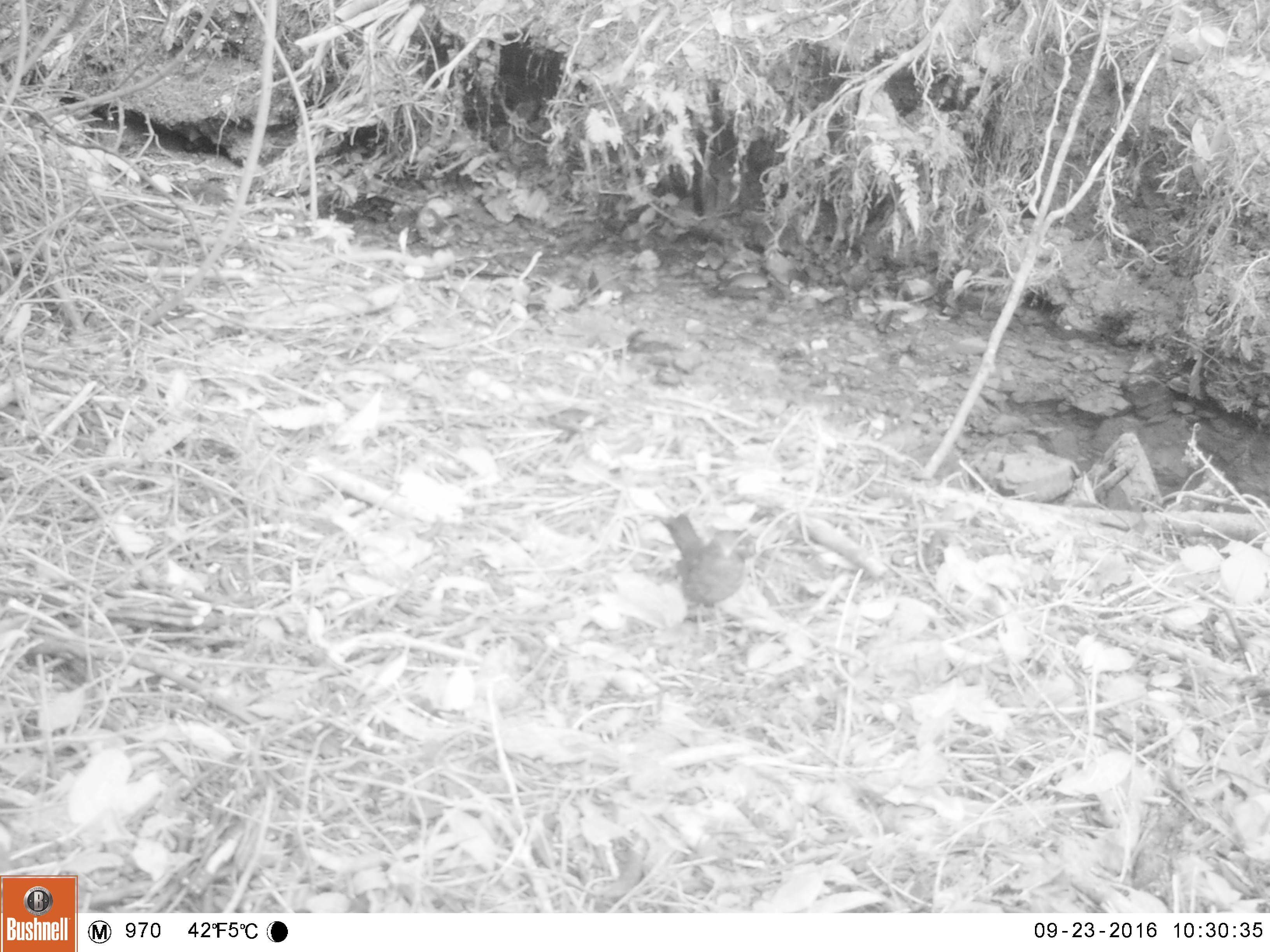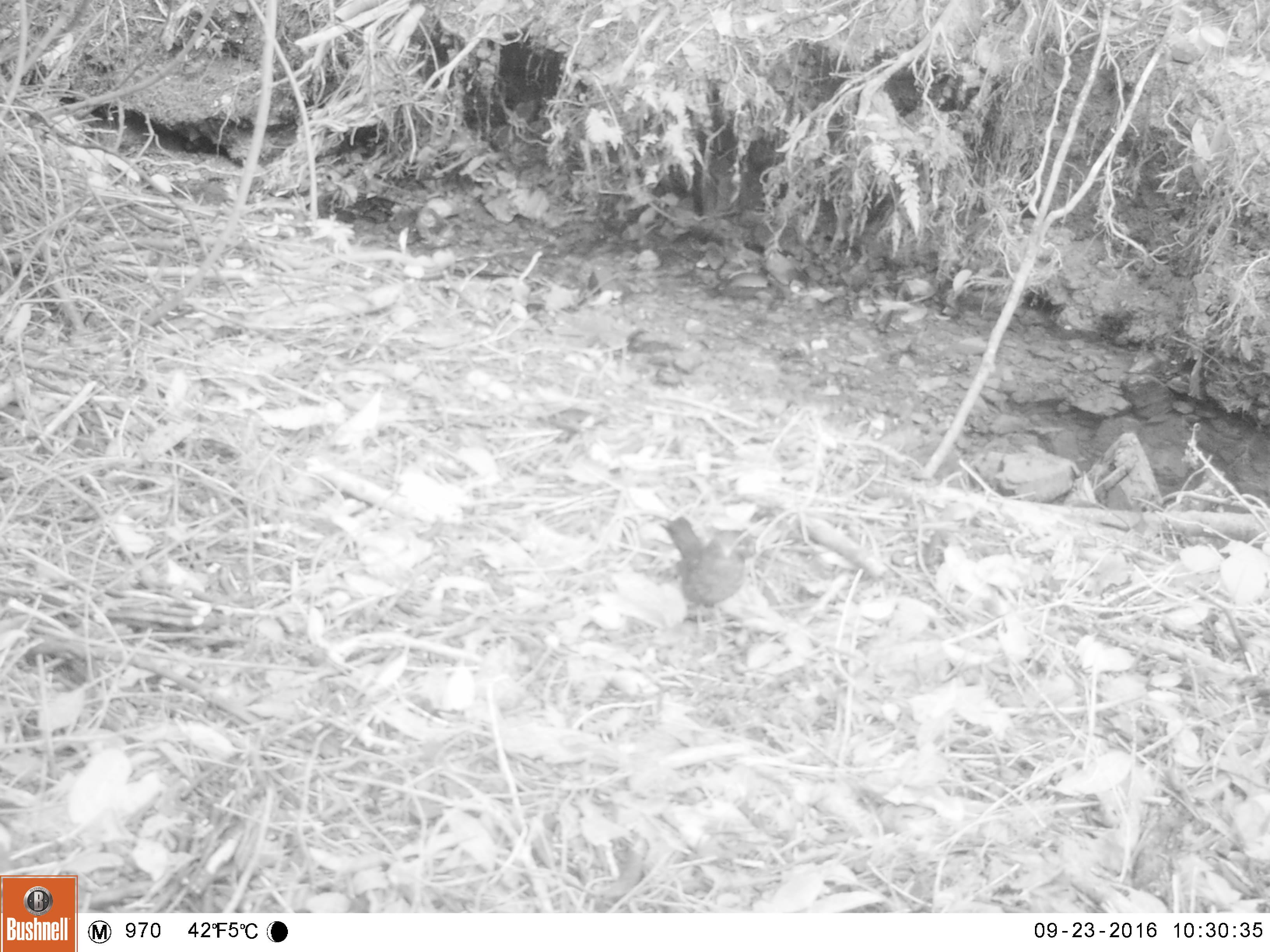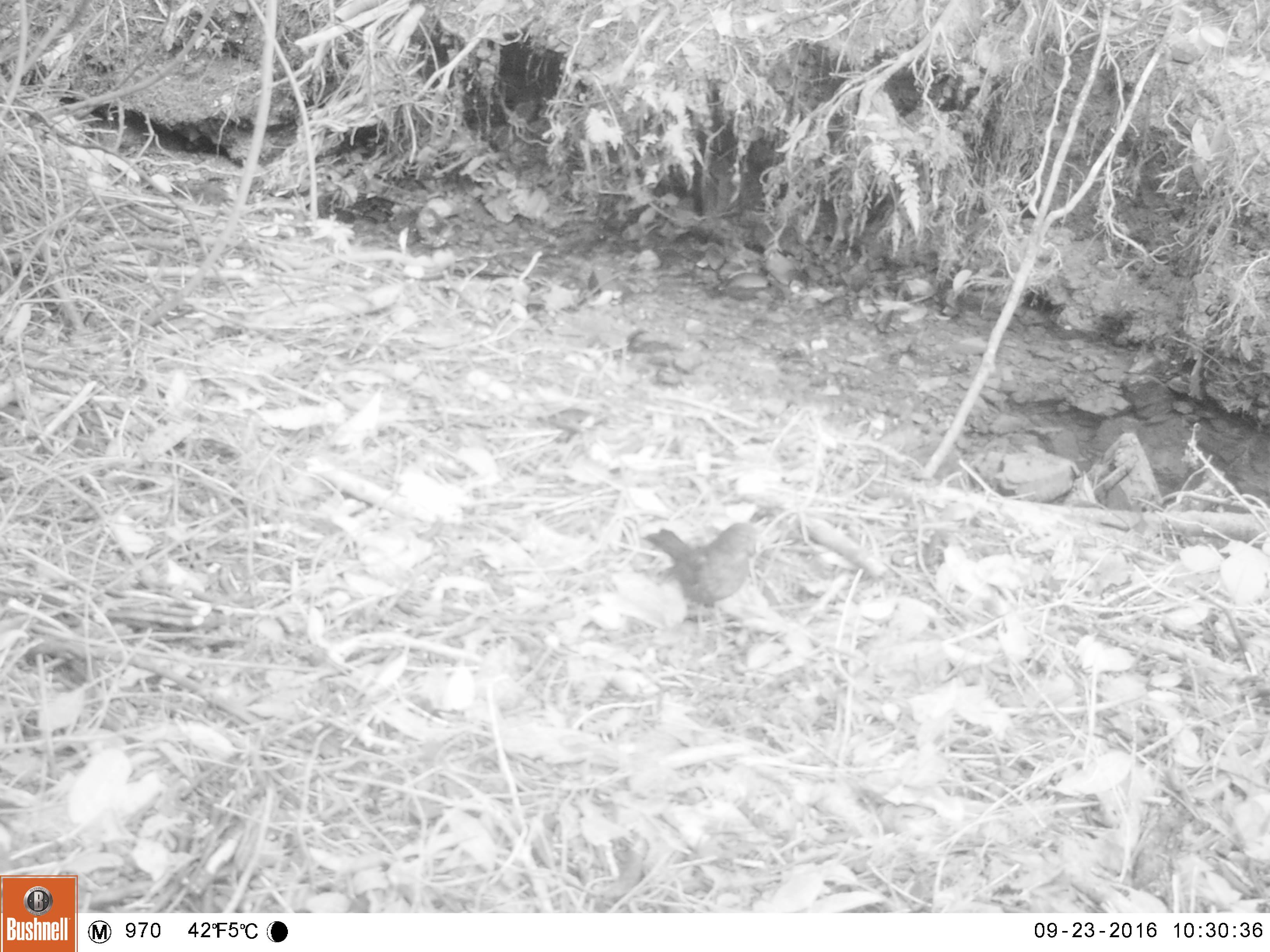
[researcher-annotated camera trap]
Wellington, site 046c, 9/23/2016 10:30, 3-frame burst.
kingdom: Animalia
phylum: Chordata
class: Aves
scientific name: Aves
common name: bird